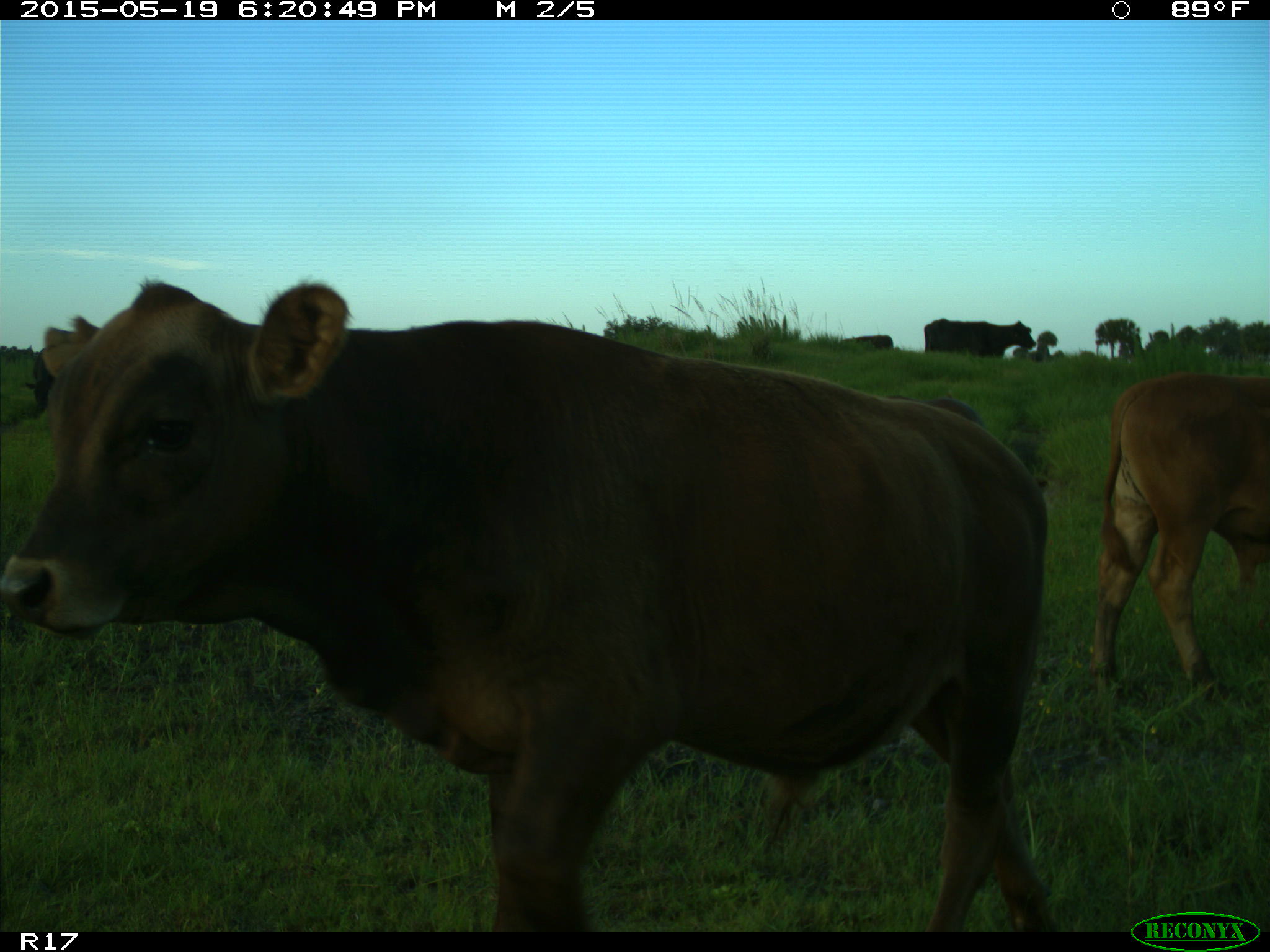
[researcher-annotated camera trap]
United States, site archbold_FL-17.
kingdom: Animalia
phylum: Chordata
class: Mammalia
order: Artiodactyla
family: Bovidae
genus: Bos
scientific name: Bos taurus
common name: domestic cow